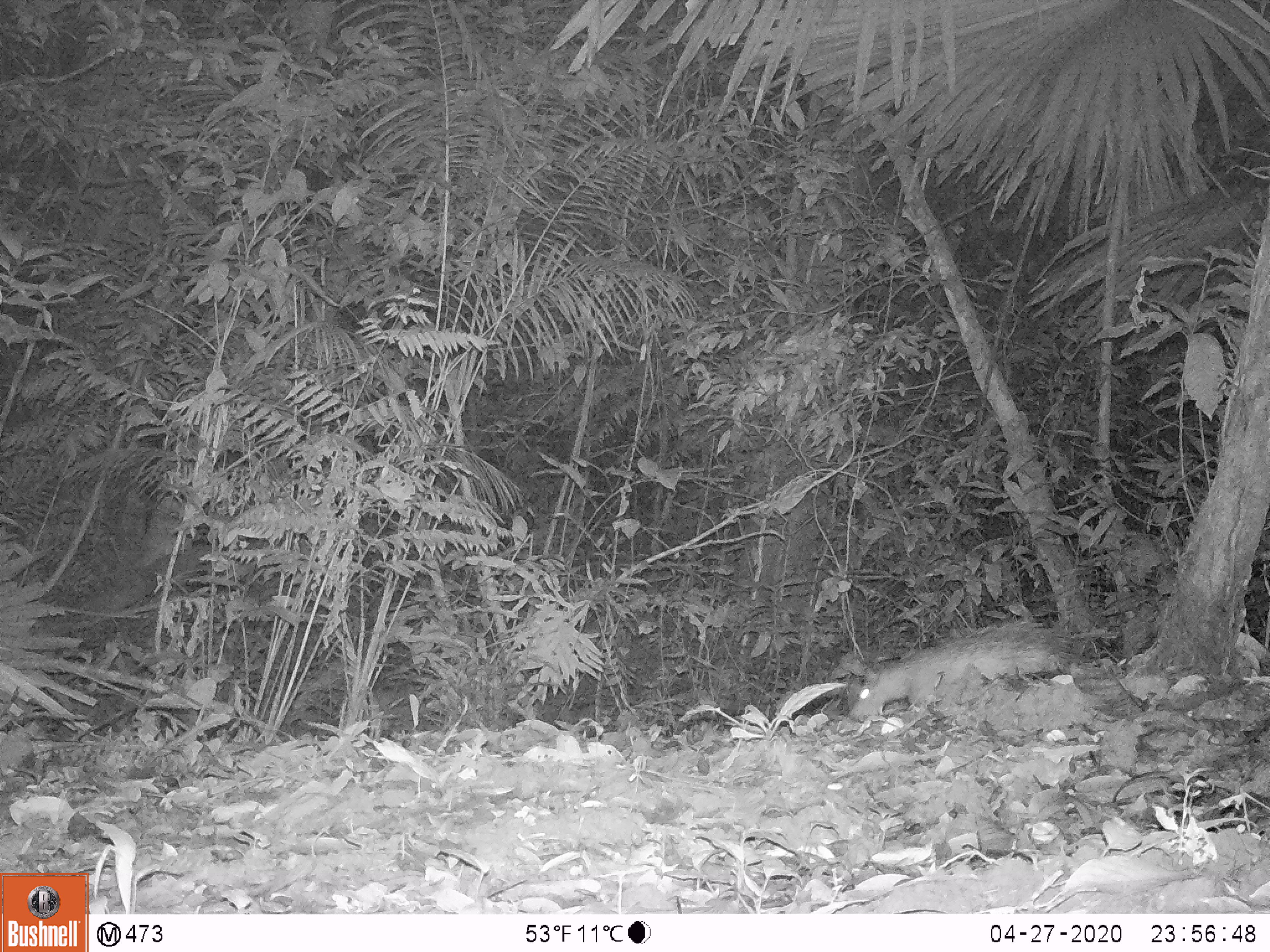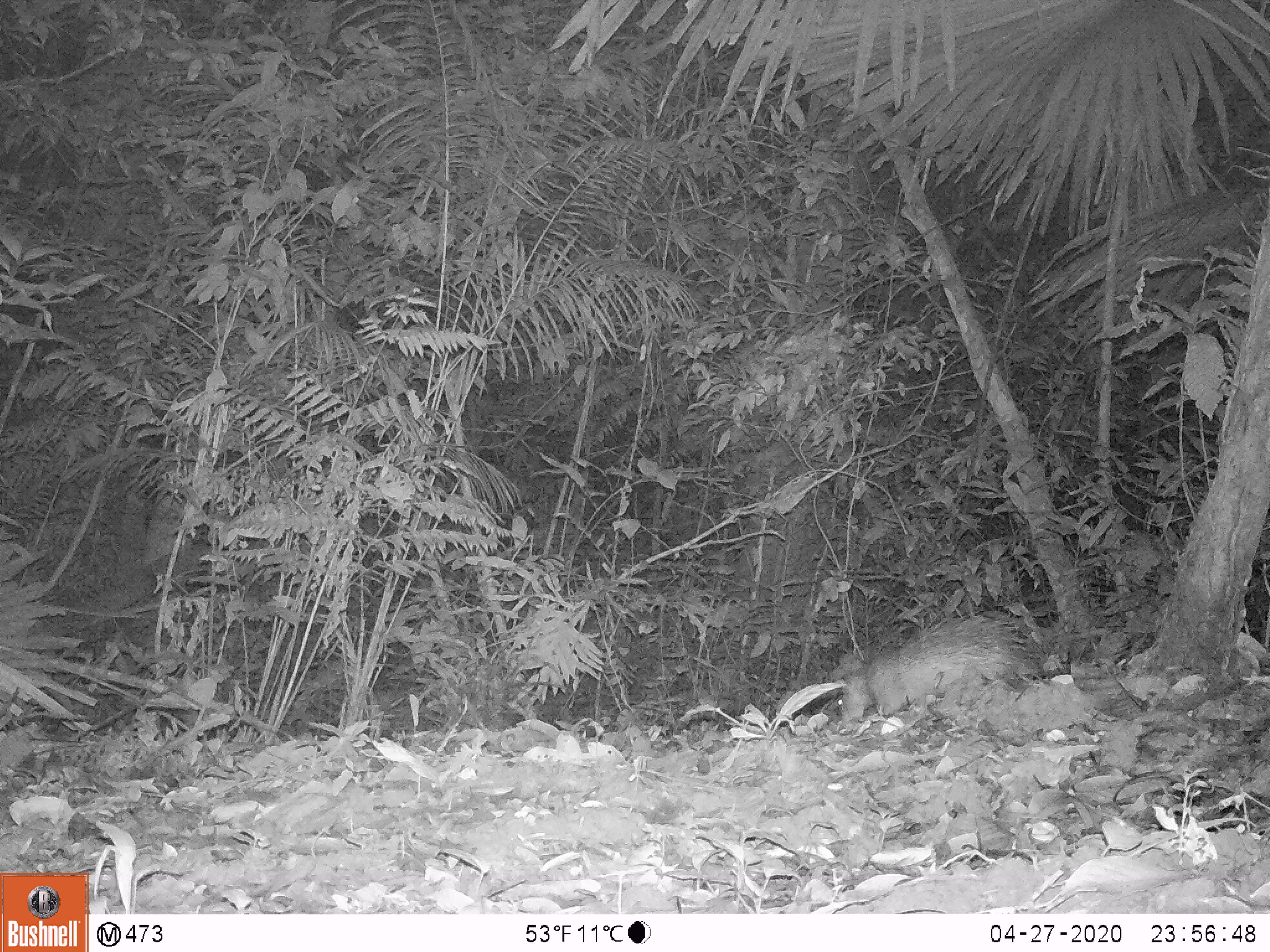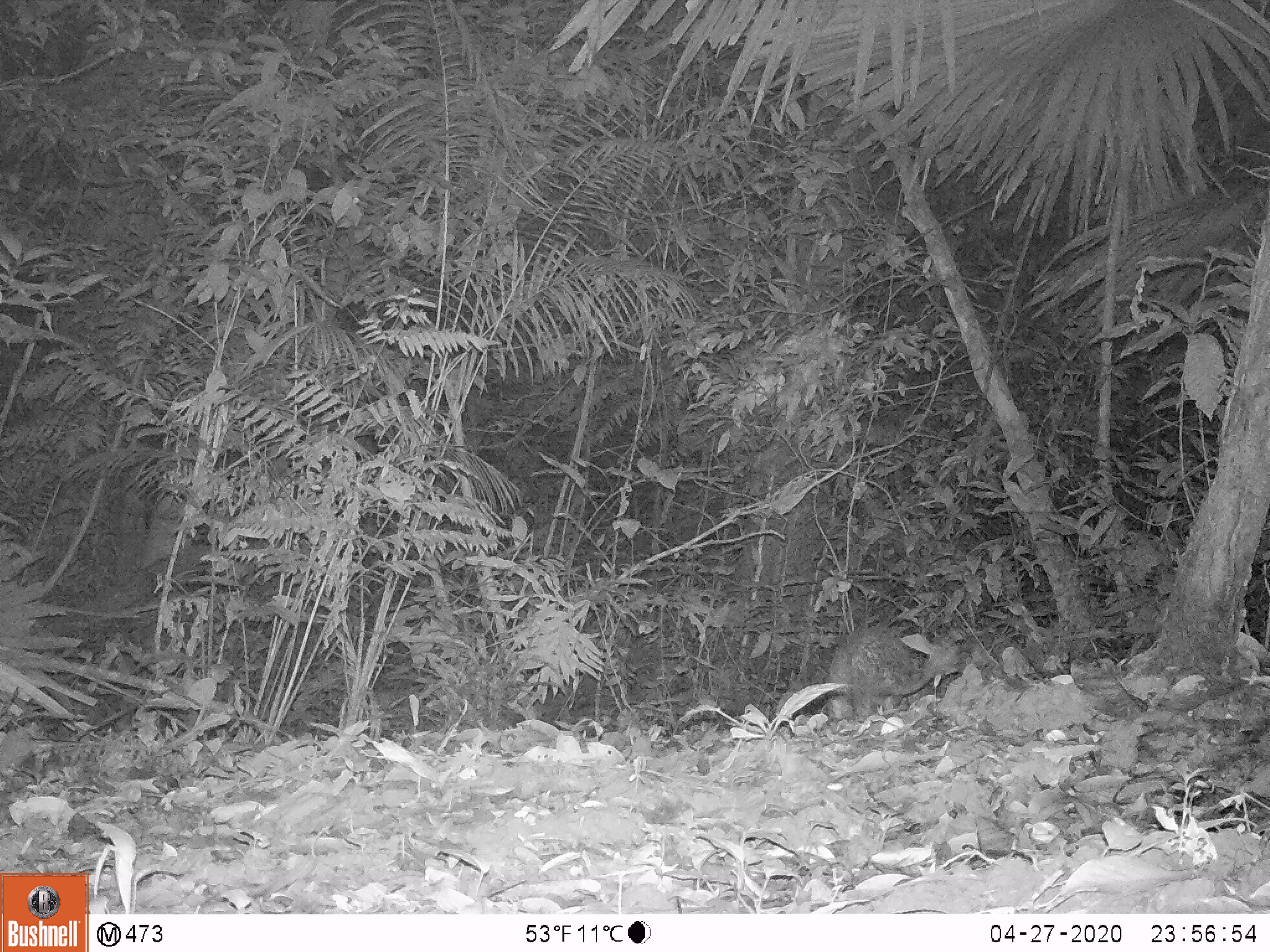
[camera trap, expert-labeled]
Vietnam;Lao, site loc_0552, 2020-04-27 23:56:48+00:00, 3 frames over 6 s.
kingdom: Animalia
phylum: Chordata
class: Mammalia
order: Rodentia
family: Hystricidae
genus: Atherurus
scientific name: Atherurus macrourus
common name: asiatic brush-tailed porcupine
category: asiatic brush tailed porcupine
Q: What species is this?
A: Asiatic brush tailed porcupine (asiatic brush-tailed porcupine) (Atherurus macrourus).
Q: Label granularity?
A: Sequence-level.